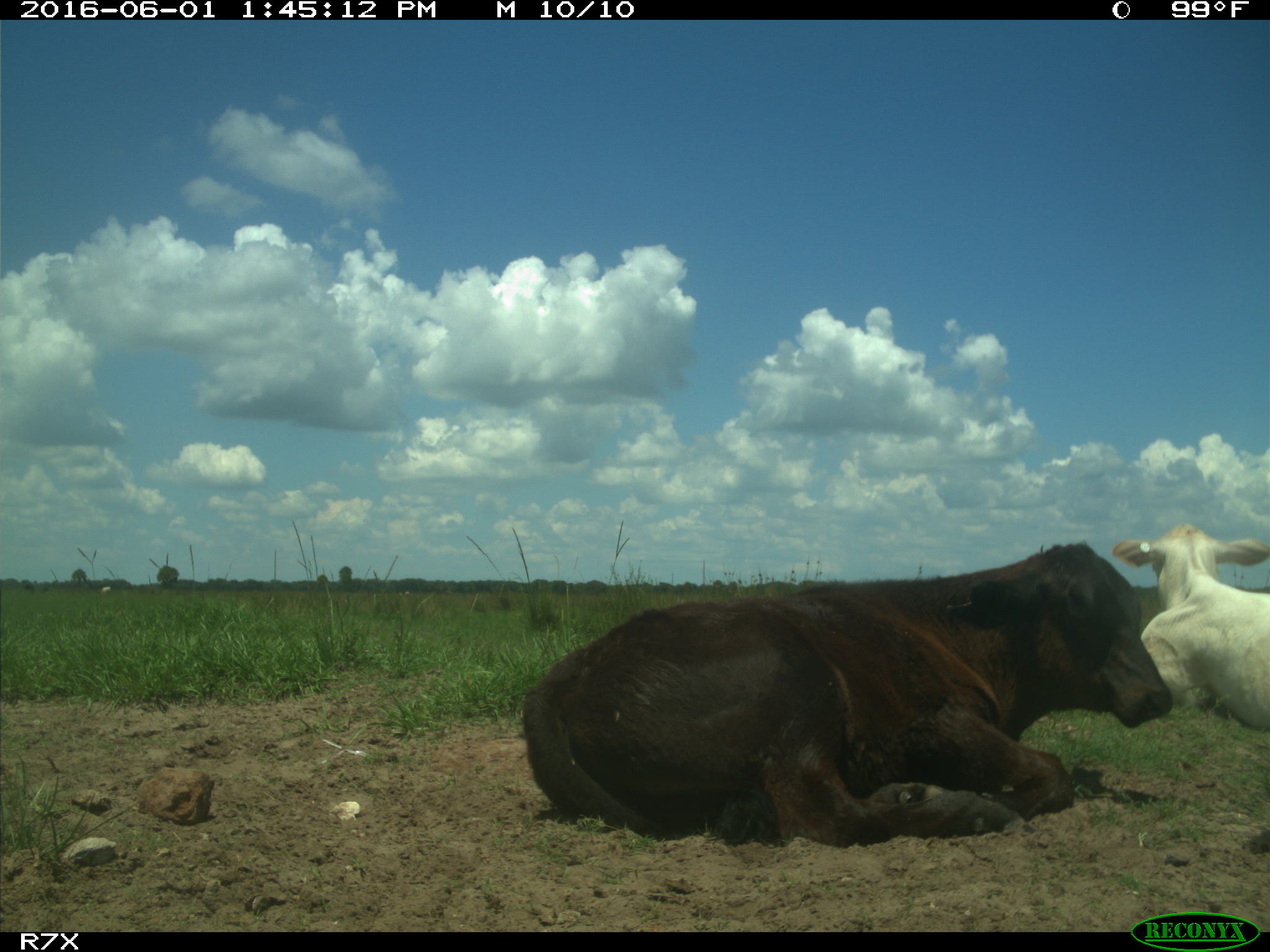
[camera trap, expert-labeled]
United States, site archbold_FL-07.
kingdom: Animalia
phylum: Chordata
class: Mammalia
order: Artiodactyla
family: Bovidae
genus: Bos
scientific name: Bos taurus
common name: domestic cow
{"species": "Bos taurus (domestic cow)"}